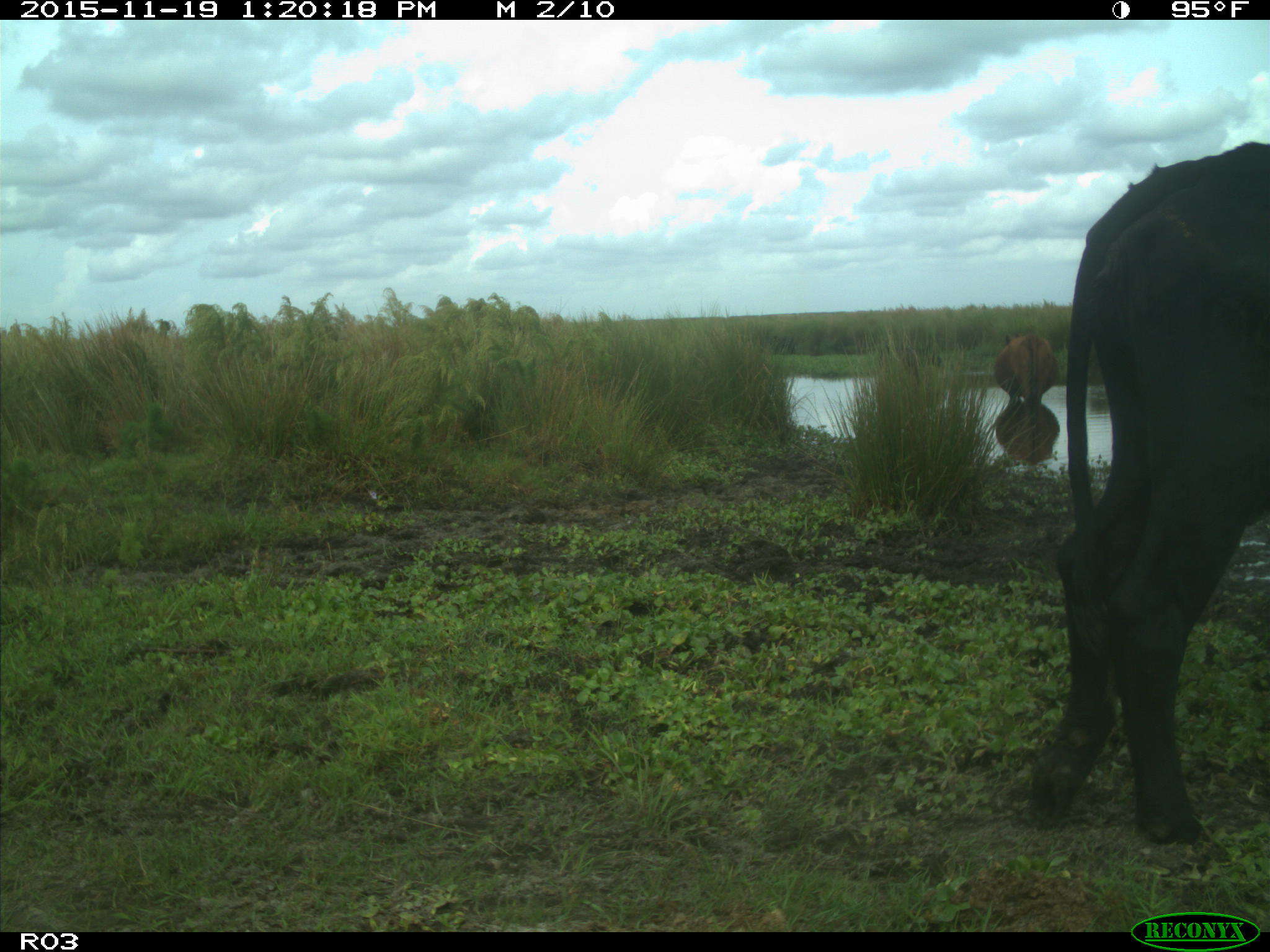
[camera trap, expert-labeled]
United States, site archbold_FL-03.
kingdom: Animalia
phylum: Chordata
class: Mammalia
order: Artiodactyla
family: Bovidae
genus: Bos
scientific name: Bos taurus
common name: domestic cow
Bos taurus (domestic cow).